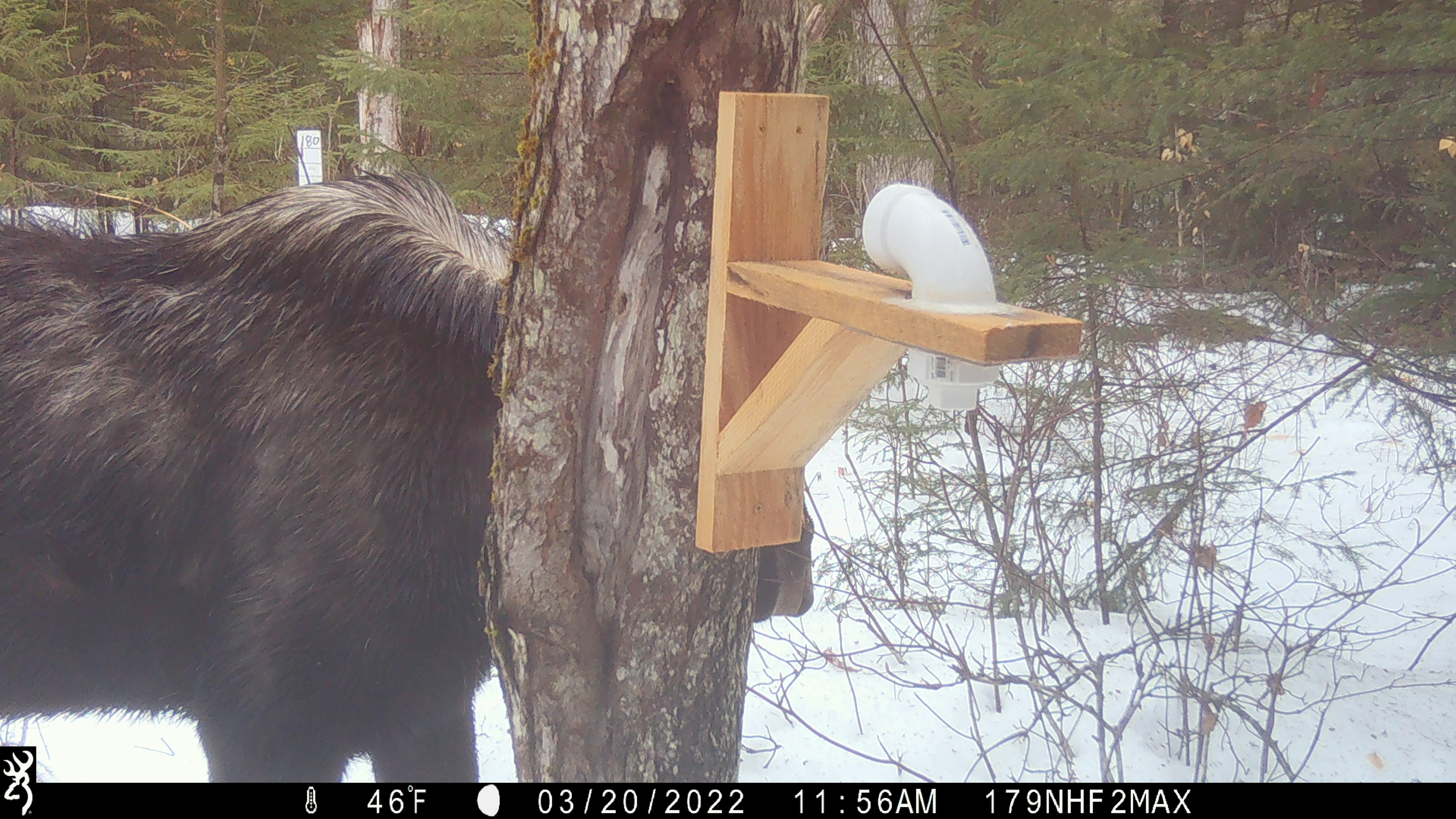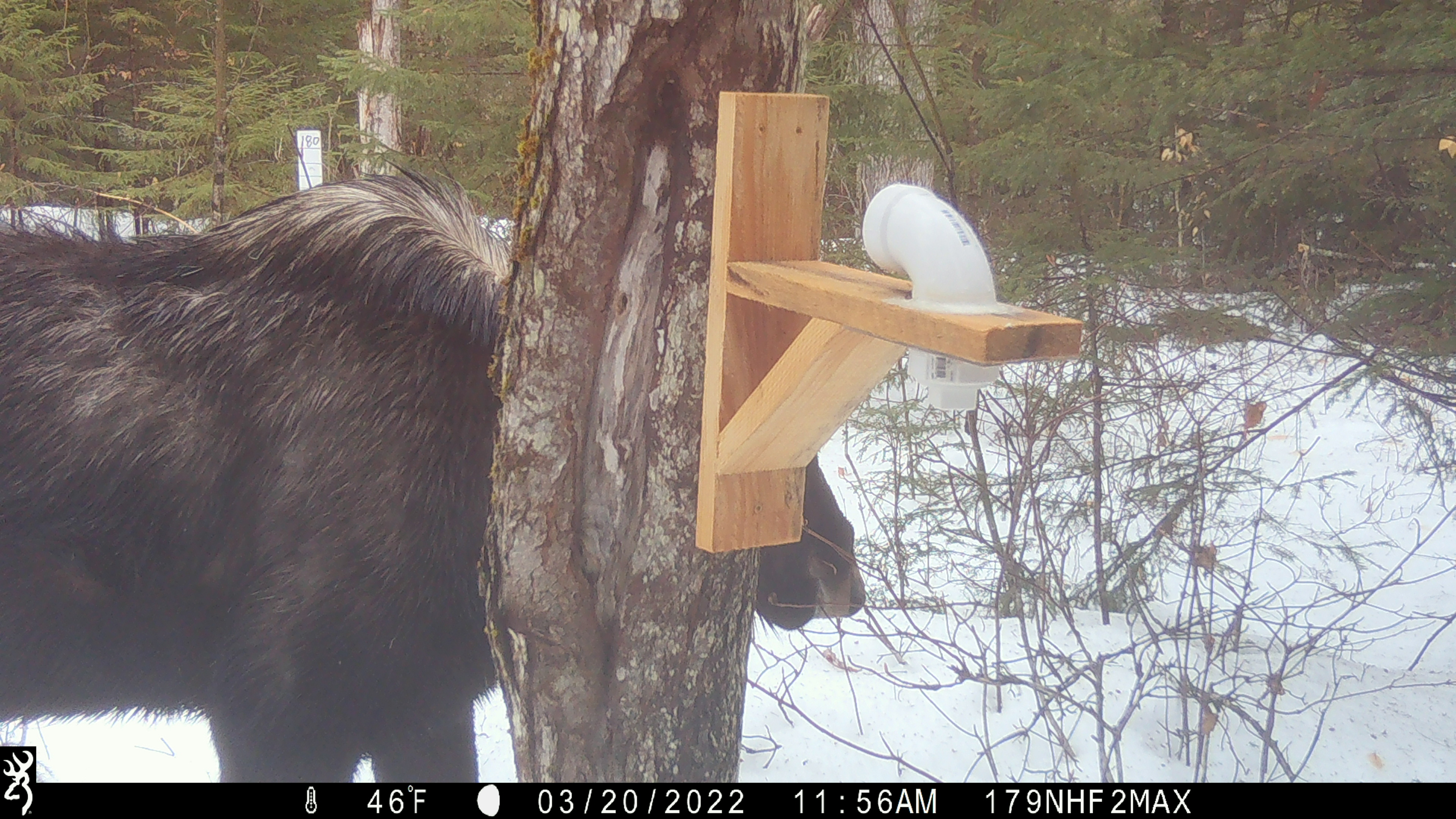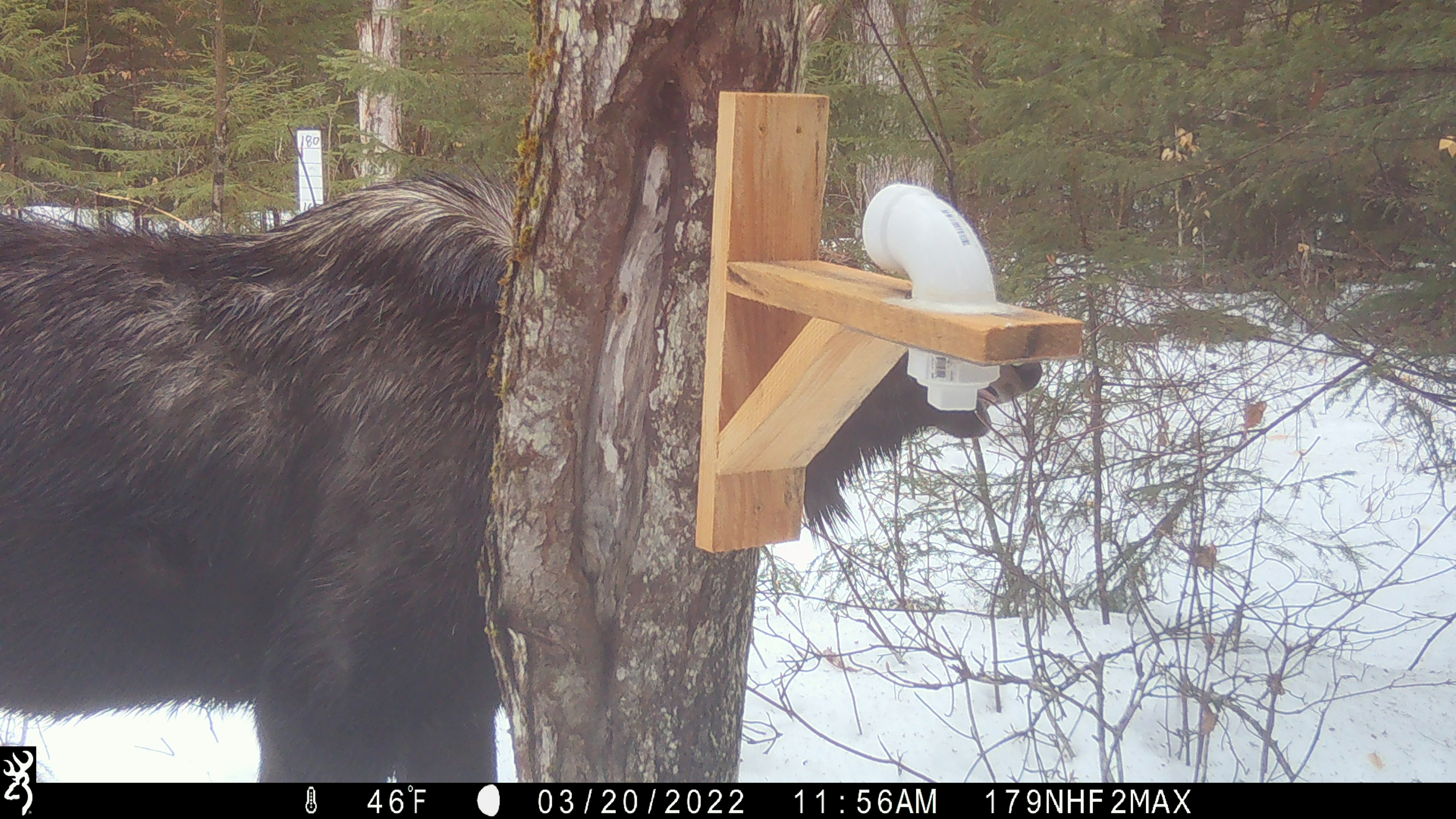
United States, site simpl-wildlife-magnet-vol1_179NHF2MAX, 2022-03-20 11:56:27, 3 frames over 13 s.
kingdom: Animalia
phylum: Chordata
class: Mammalia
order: Artiodactyla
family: Cervidae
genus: Alces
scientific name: Alces alces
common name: moose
Moose (Alces alces).